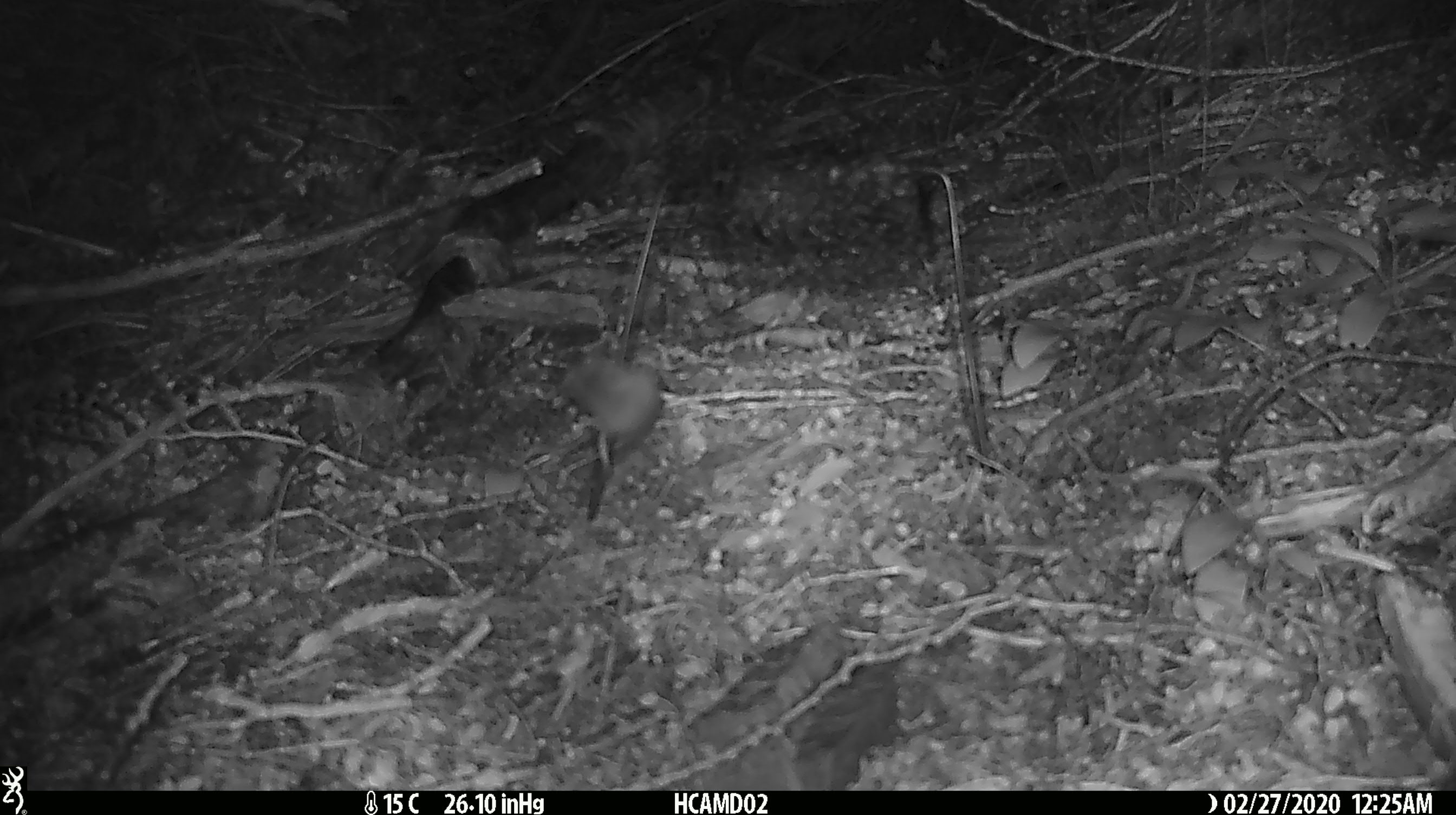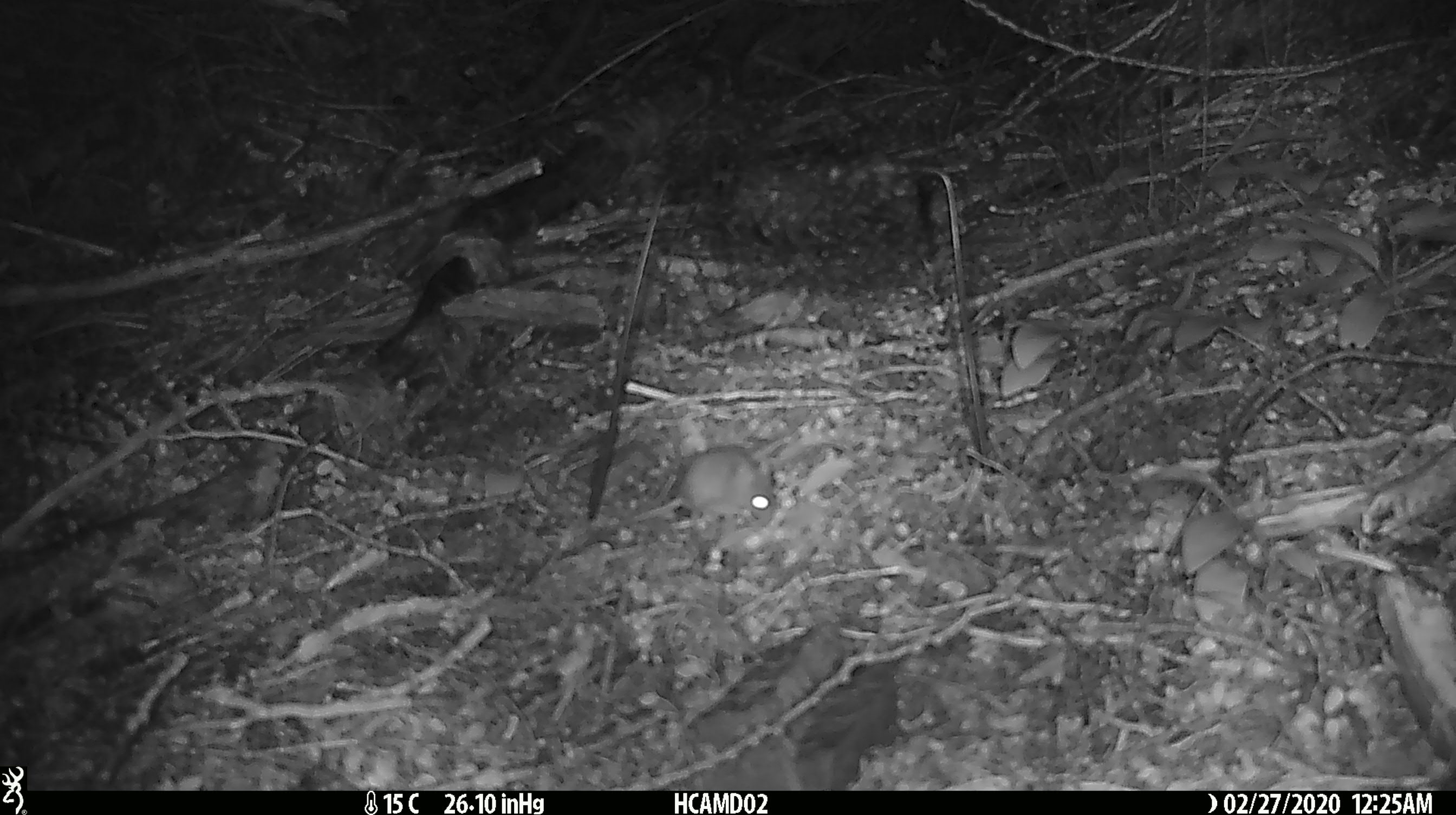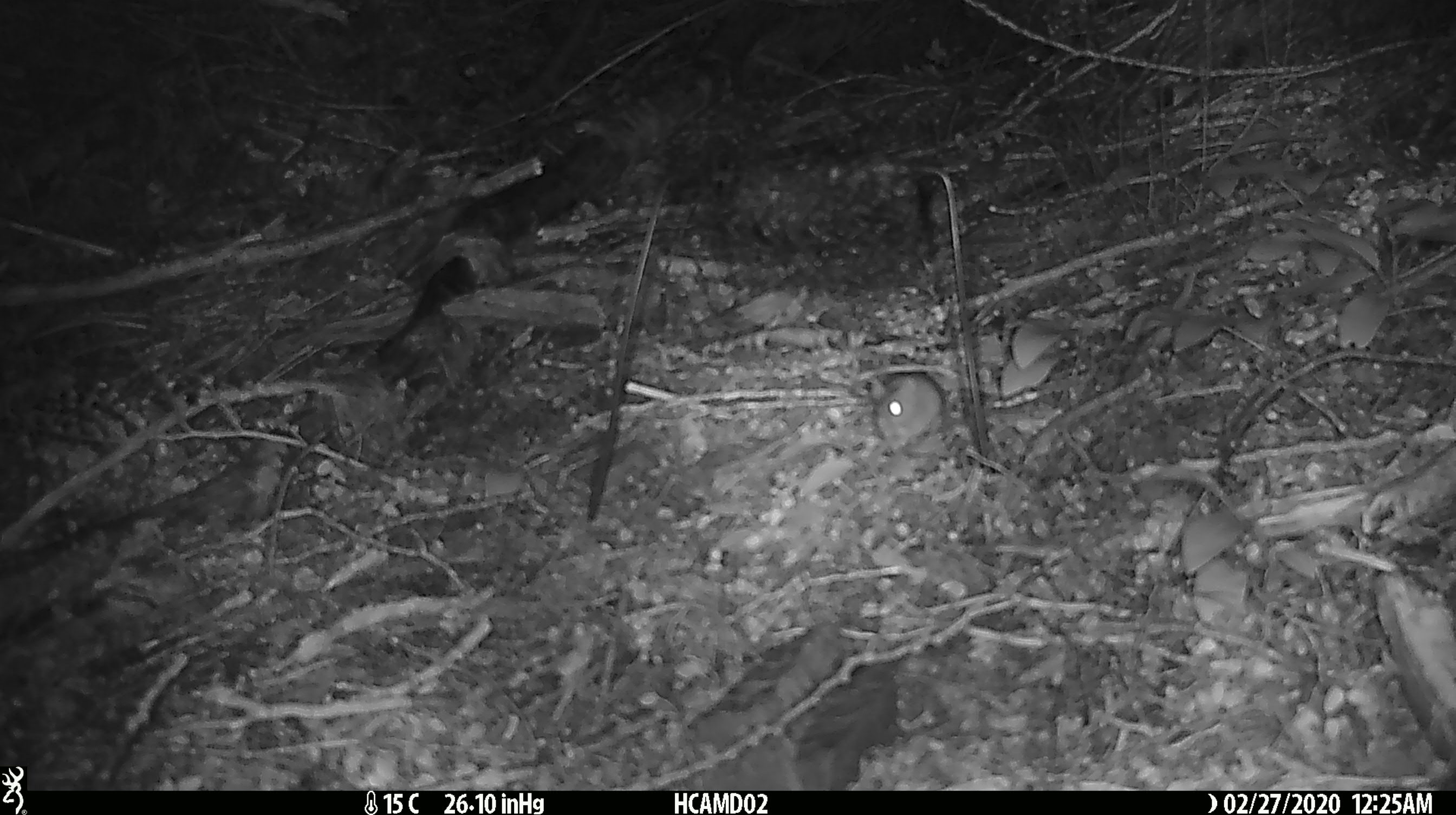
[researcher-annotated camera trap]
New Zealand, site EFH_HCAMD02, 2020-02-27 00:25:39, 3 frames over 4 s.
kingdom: Animalia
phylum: Chordata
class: Mammalia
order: Rodentia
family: Muridae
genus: Mus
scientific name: Mus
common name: mouse